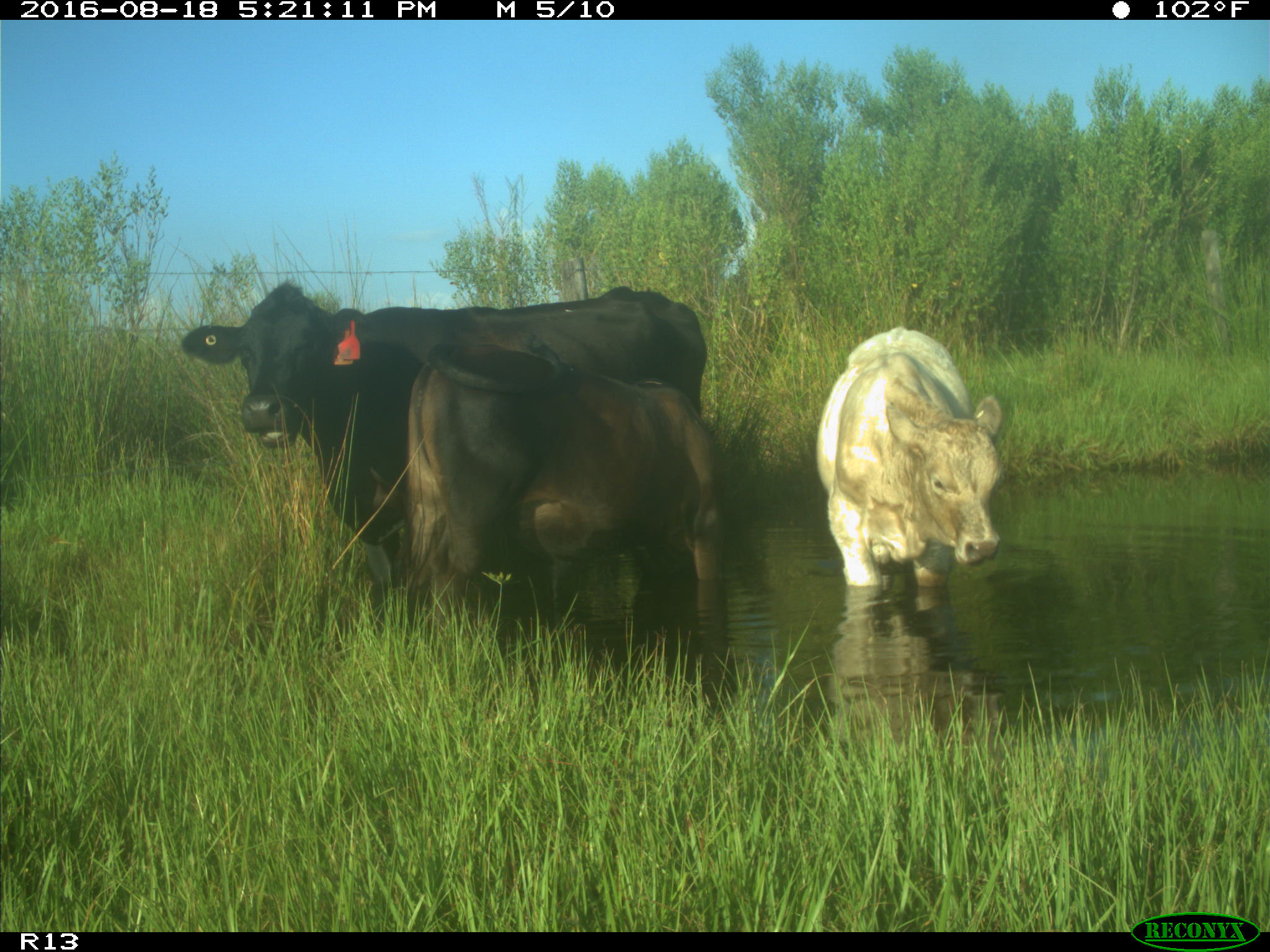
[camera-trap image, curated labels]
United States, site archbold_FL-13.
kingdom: Animalia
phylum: Chordata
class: Mammalia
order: Artiodactyla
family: Bovidae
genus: Bos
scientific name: Bos taurus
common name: domestic cow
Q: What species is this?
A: Bos taurus (domestic cow).